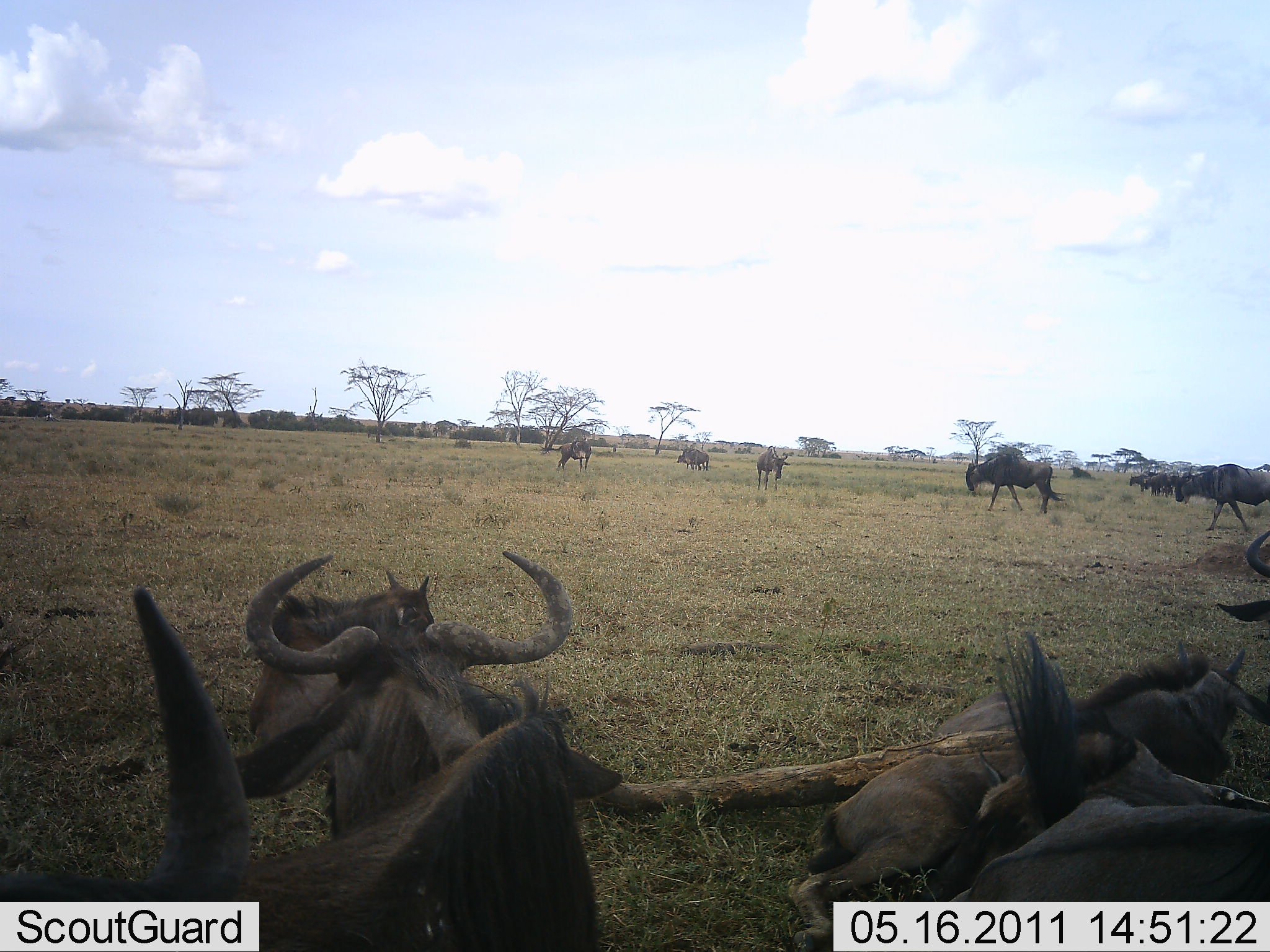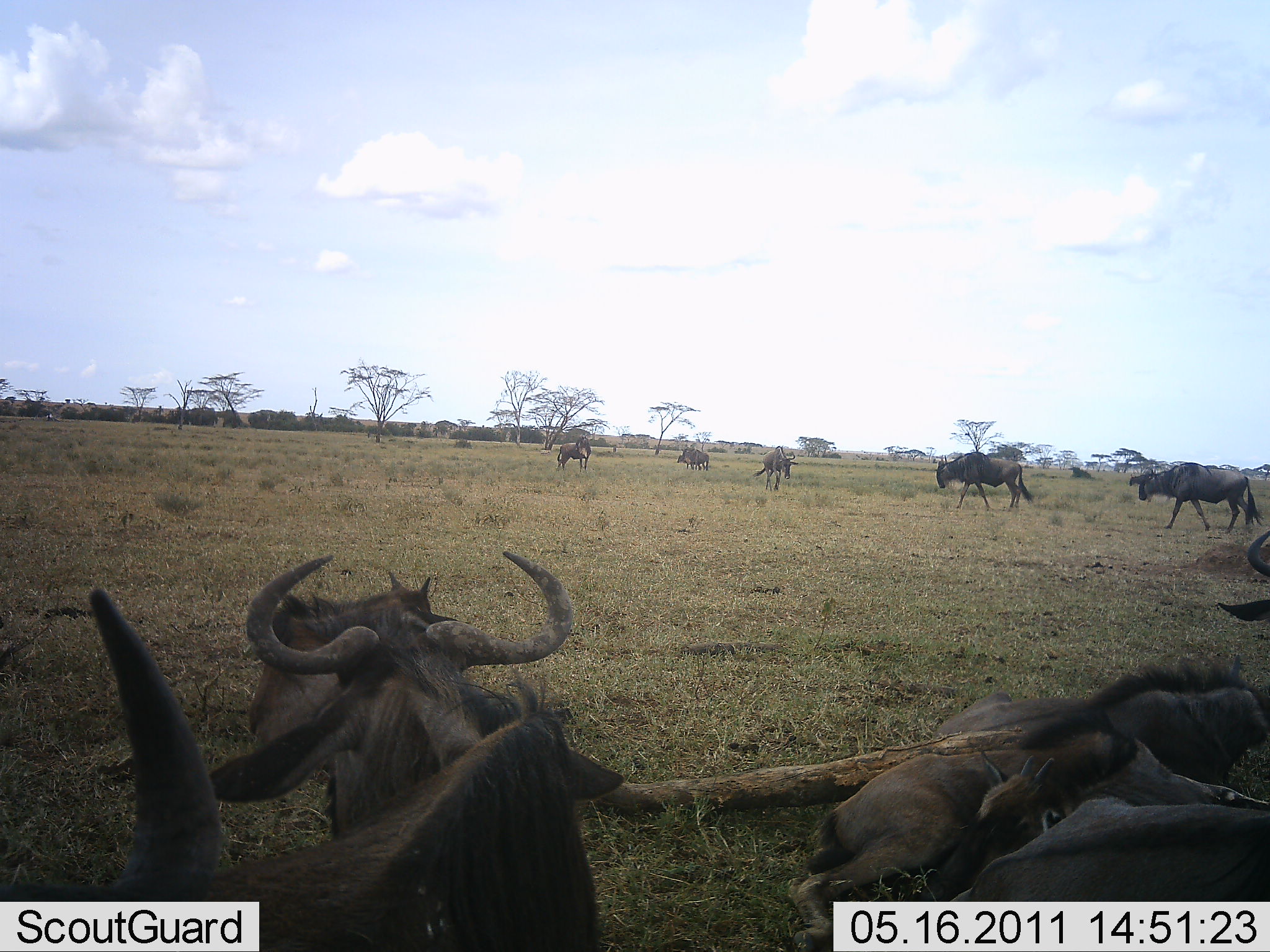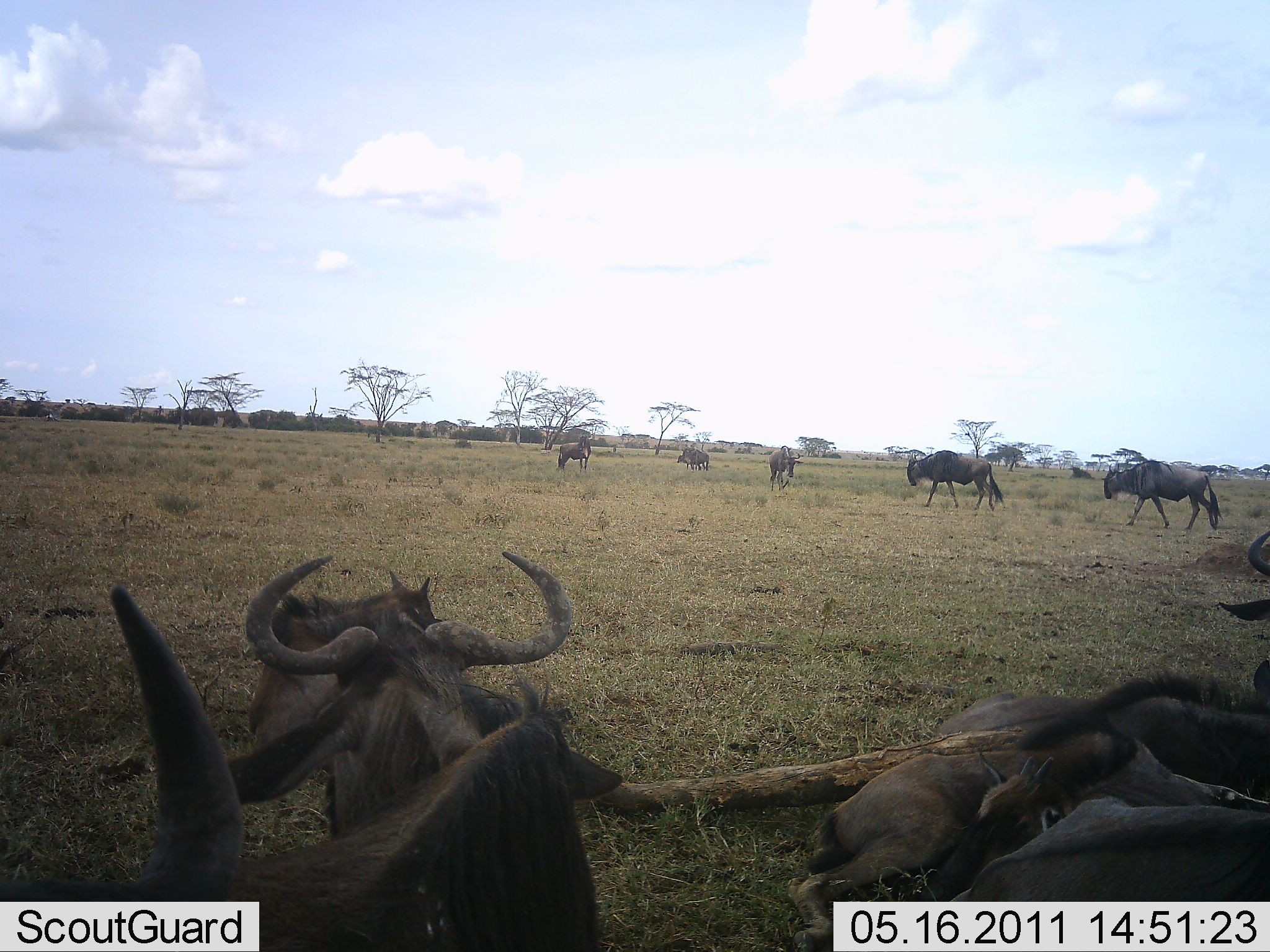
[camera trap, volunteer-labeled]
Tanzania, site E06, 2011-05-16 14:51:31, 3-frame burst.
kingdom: Animalia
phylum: Chordata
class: Mammalia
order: Artiodactyla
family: Bovidae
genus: Connochaetes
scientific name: Connochaetes taurinus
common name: blue wildebeest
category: wildebeest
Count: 11-50.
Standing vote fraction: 50%.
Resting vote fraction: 100%.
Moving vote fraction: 80%.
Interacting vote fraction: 0%.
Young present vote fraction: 10%.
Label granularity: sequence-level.